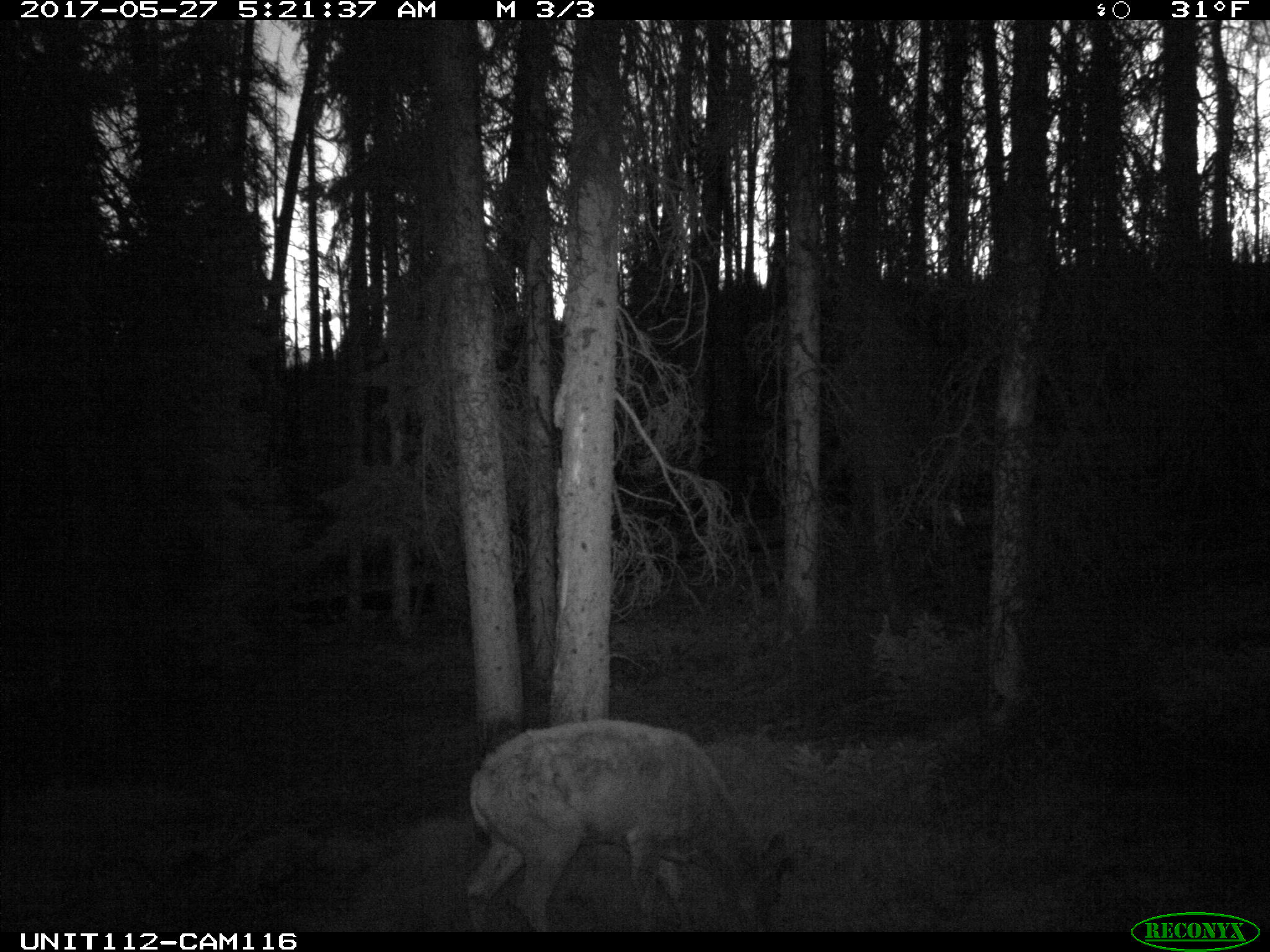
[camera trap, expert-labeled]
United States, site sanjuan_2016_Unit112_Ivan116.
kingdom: Animalia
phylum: Chordata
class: Mammalia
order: Artiodactyla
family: Cervidae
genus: Cervus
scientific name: Cervus elaphus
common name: red deer